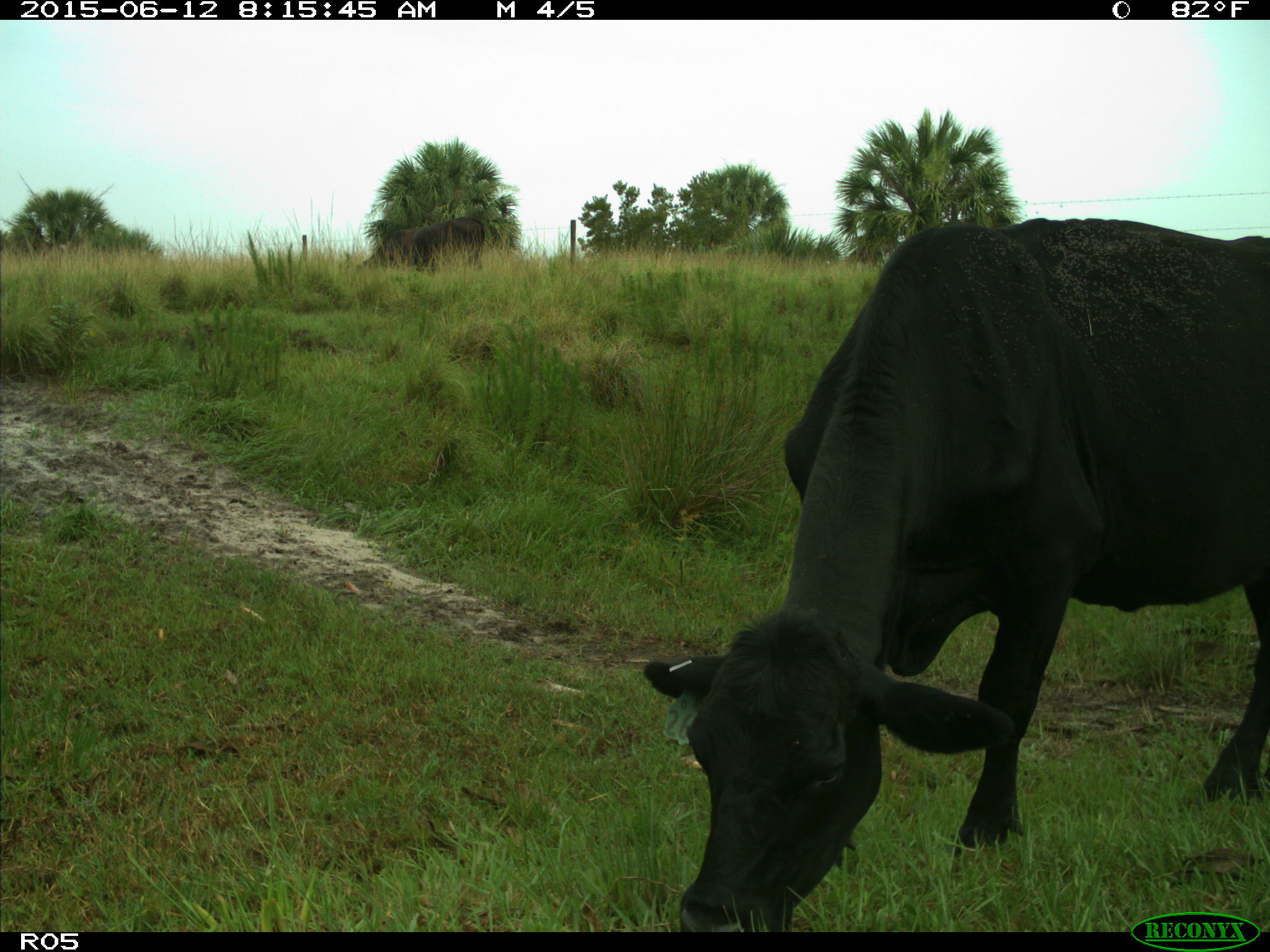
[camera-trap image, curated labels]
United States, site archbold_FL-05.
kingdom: Animalia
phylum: Chordata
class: Mammalia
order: Artiodactyla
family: Bovidae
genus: Bos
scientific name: Bos taurus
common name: domestic cow